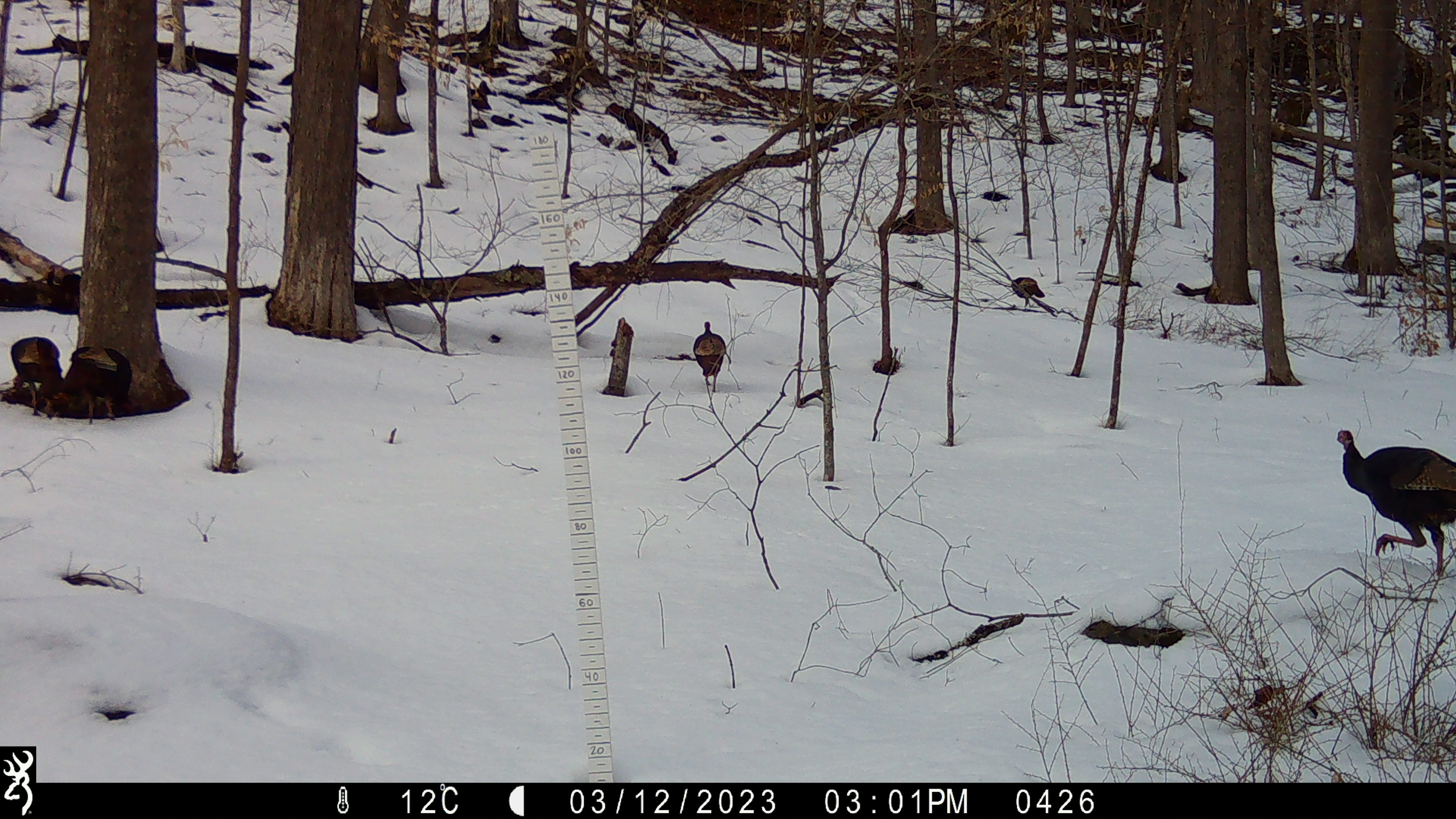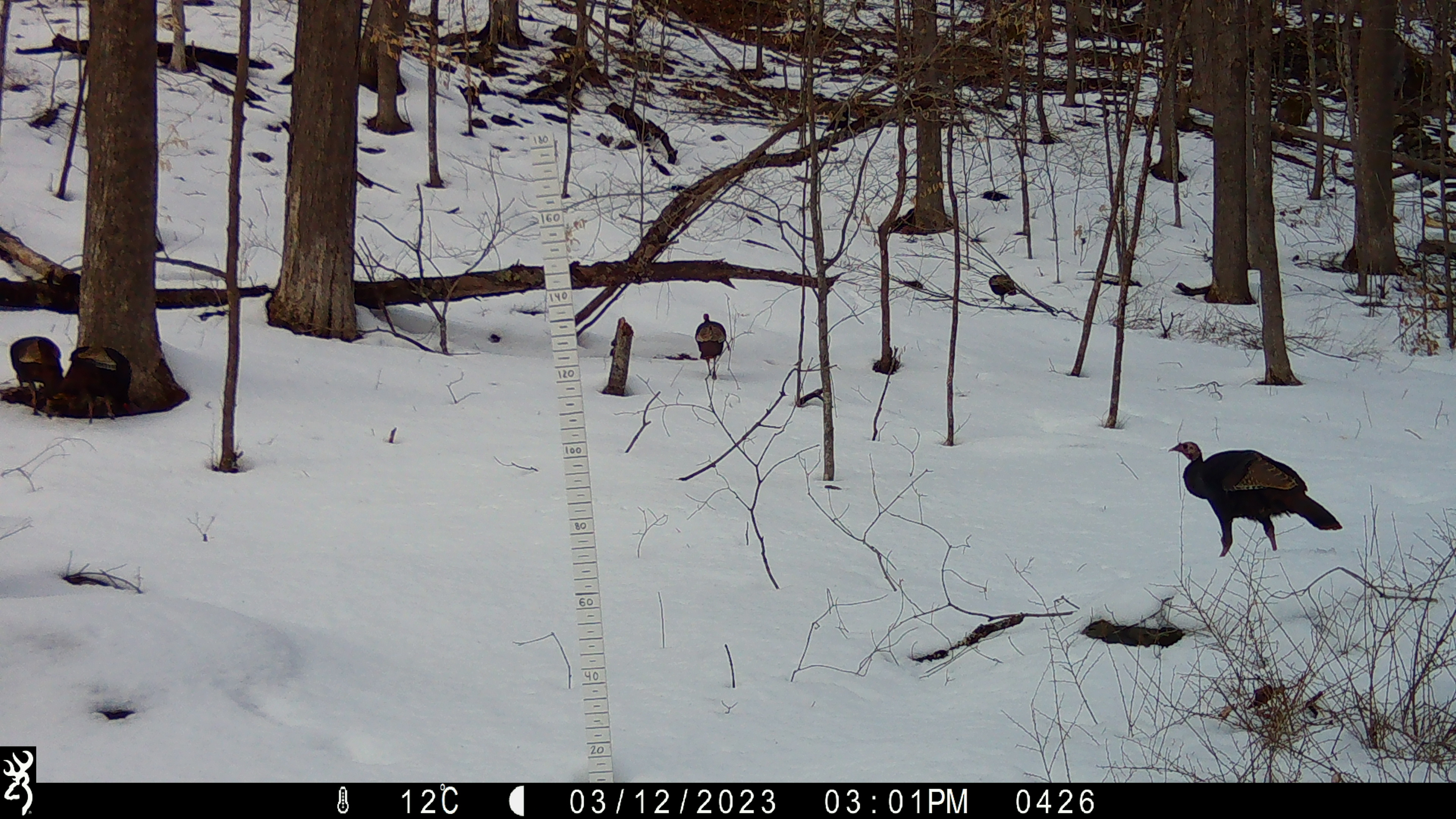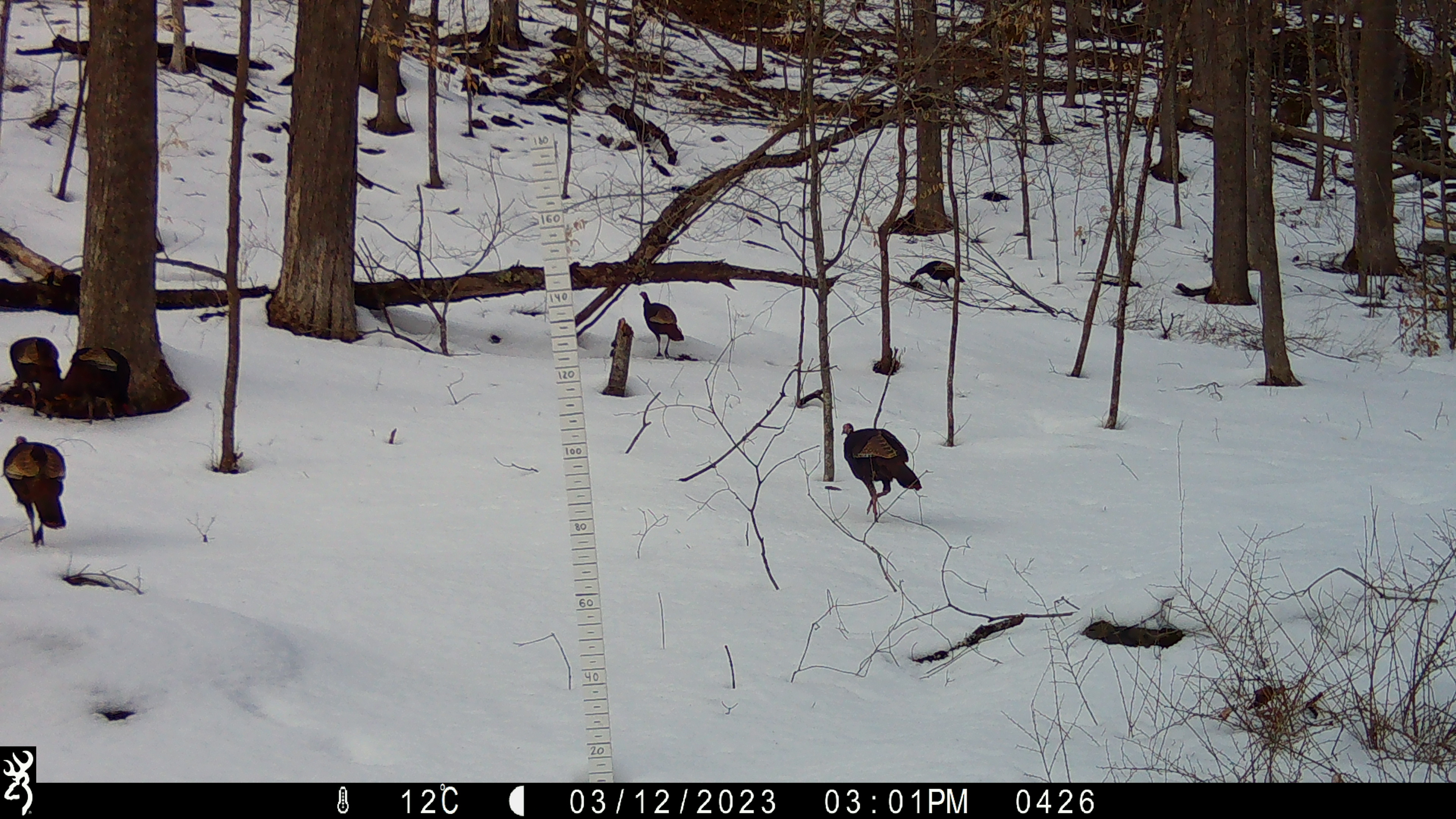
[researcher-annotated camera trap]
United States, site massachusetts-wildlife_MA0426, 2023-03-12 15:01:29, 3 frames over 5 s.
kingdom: Animalia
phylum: Chordata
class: Aves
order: Galliformes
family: Phasianidae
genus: Meleagris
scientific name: Meleagris gallopavo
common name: wild turkey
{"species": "wild turkey (Meleagris gallopavo)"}